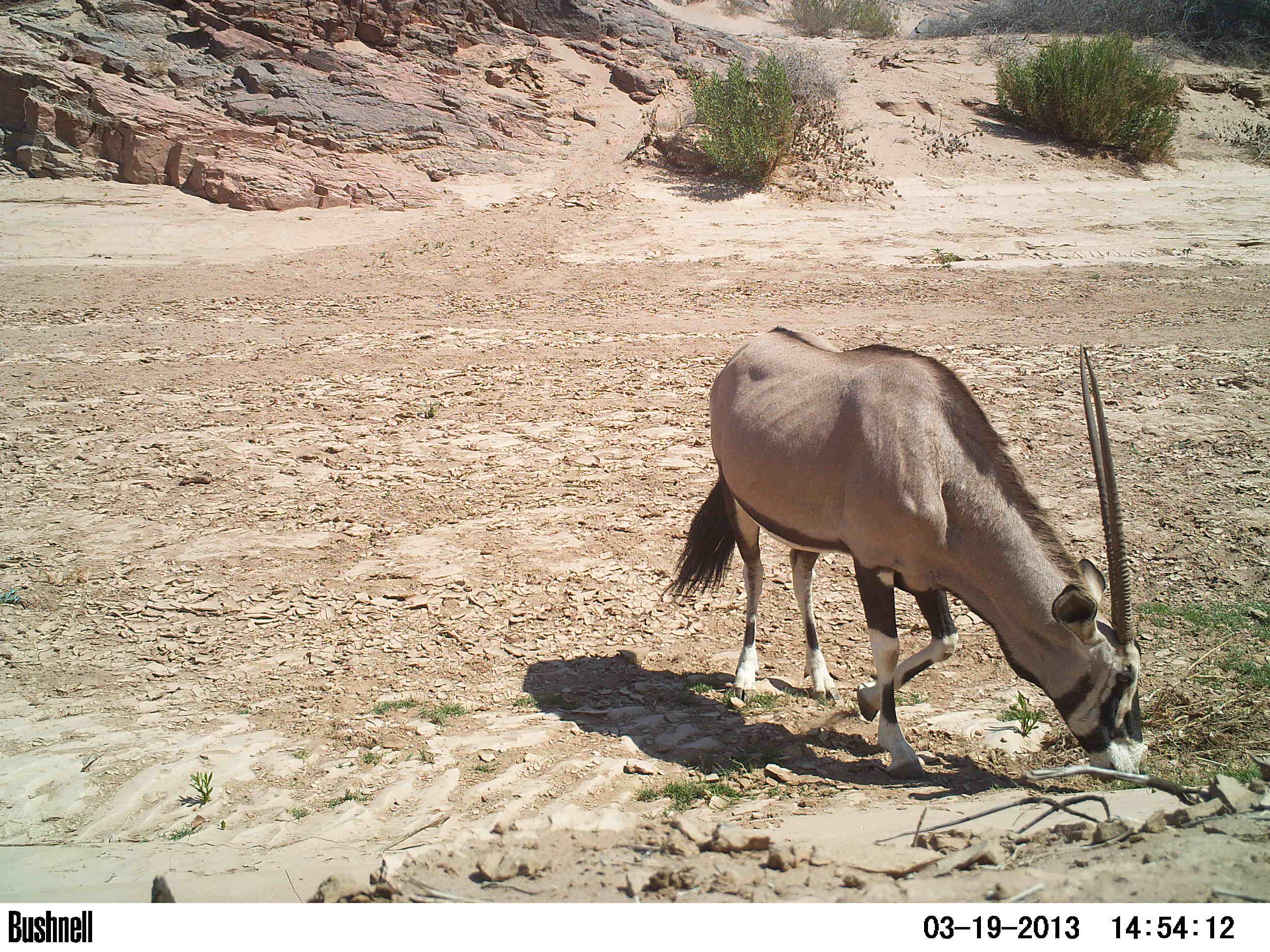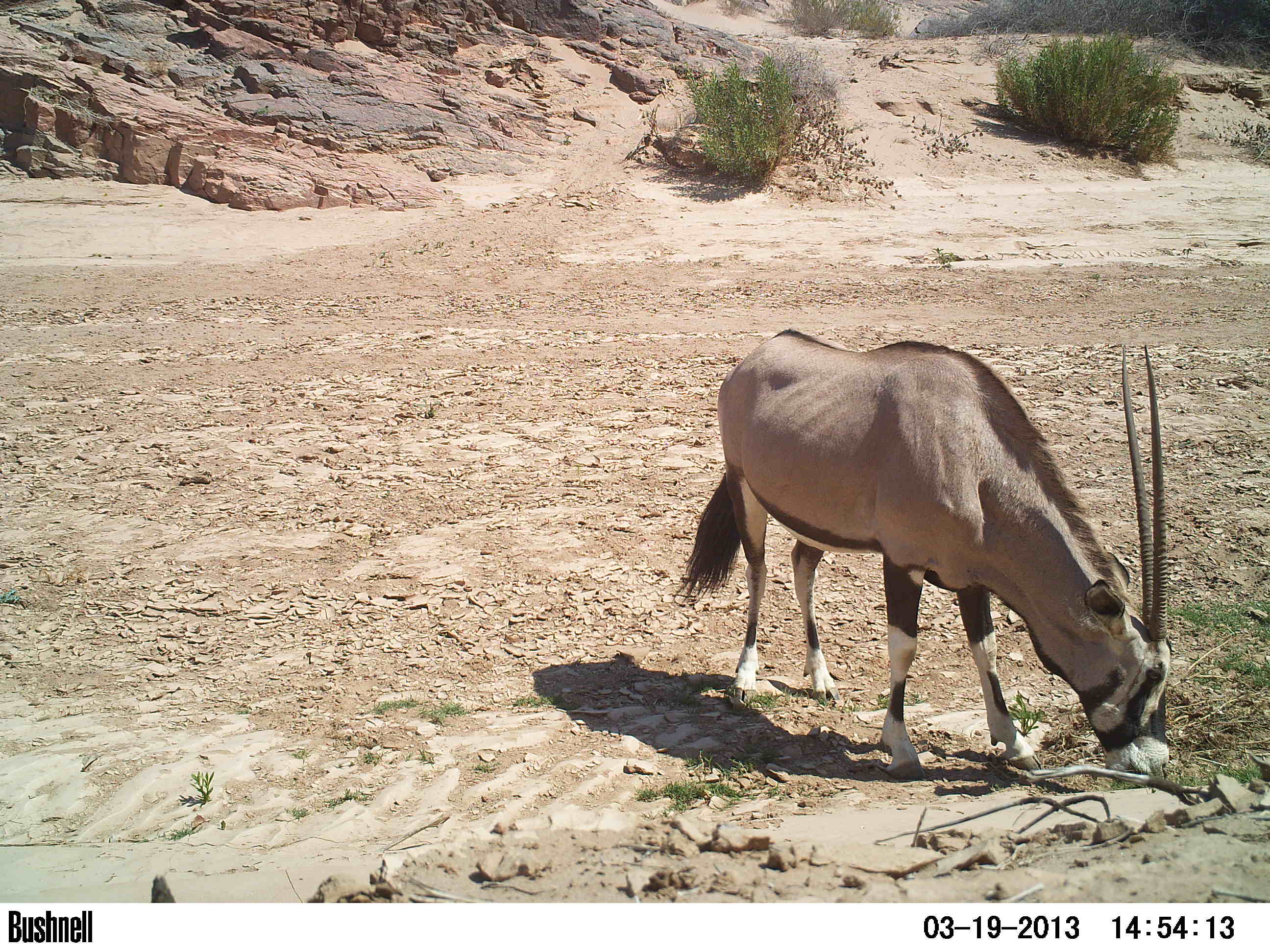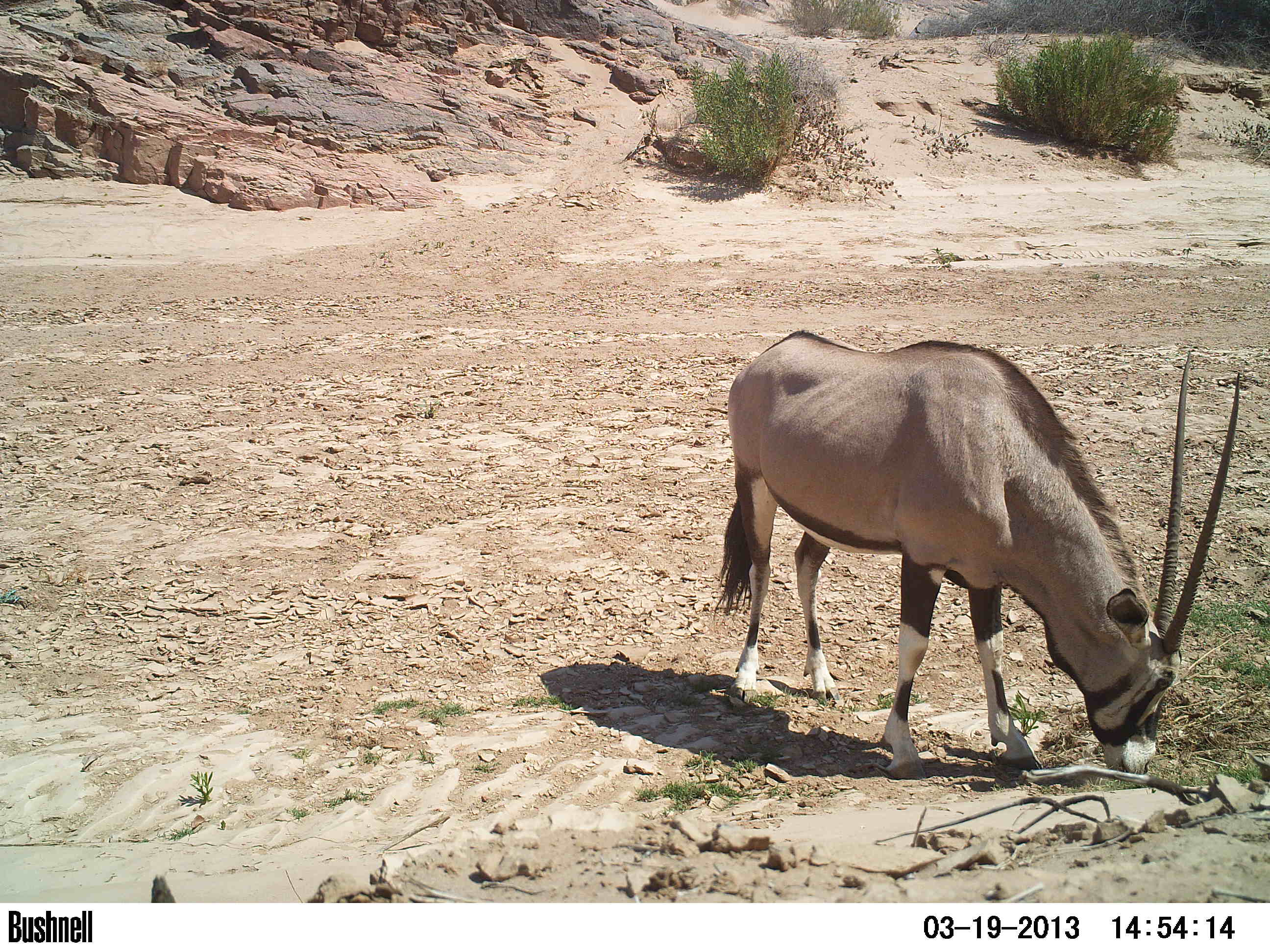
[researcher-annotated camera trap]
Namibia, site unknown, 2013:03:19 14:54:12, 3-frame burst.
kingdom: Animalia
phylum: Chordata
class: Mammalia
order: Artiodactyla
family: Bovidae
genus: Oryx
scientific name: Oryx gazella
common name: gemsbok